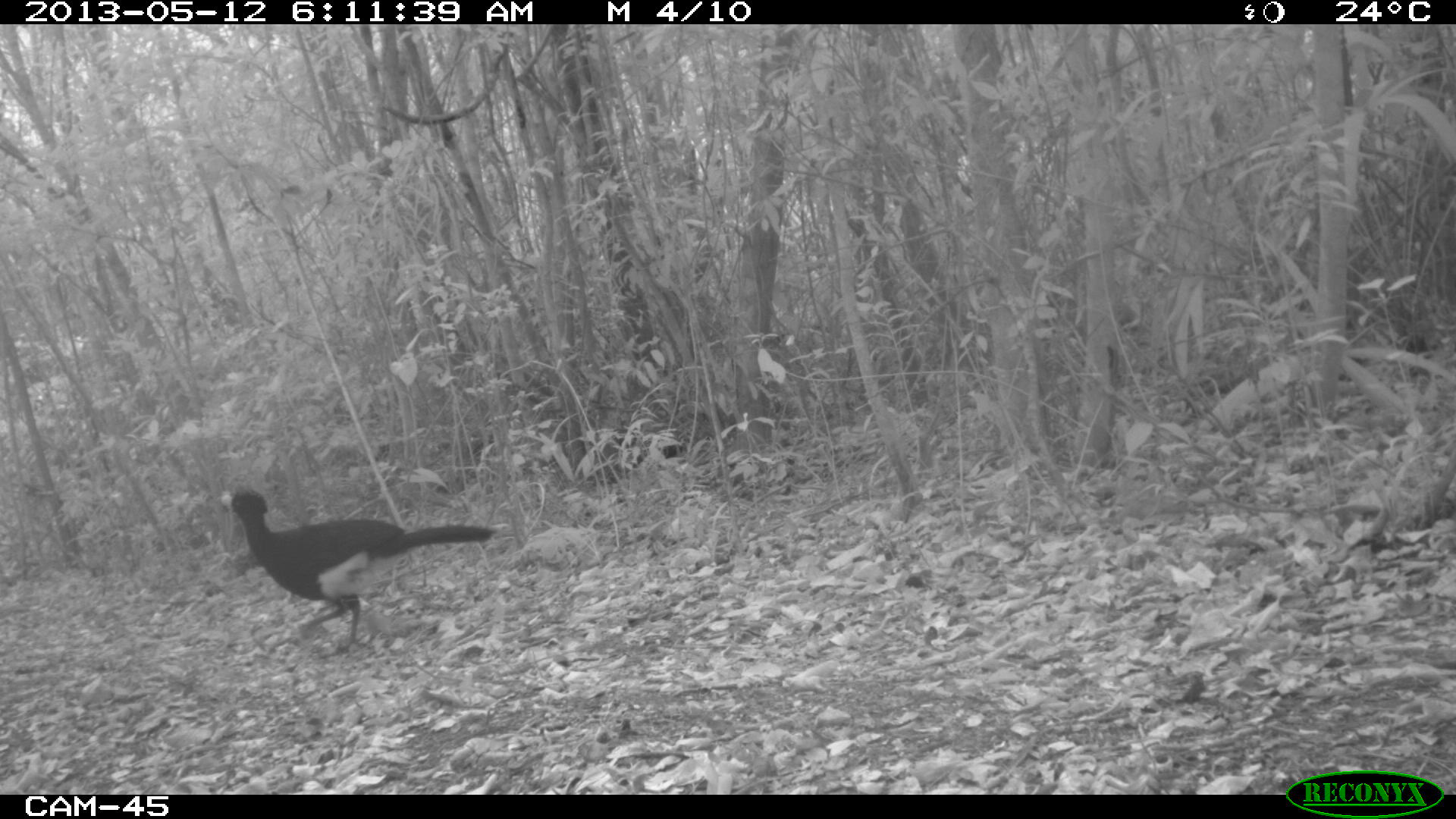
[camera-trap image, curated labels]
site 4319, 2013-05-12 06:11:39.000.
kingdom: Animalia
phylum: Chordata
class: Aves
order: Galliformes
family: Cracidae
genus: Crax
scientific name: Crax rubra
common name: great curassow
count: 1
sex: male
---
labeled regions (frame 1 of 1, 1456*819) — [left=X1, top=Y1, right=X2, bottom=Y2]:
crax rubra: [left=219, top=487, right=495, bottom=661]